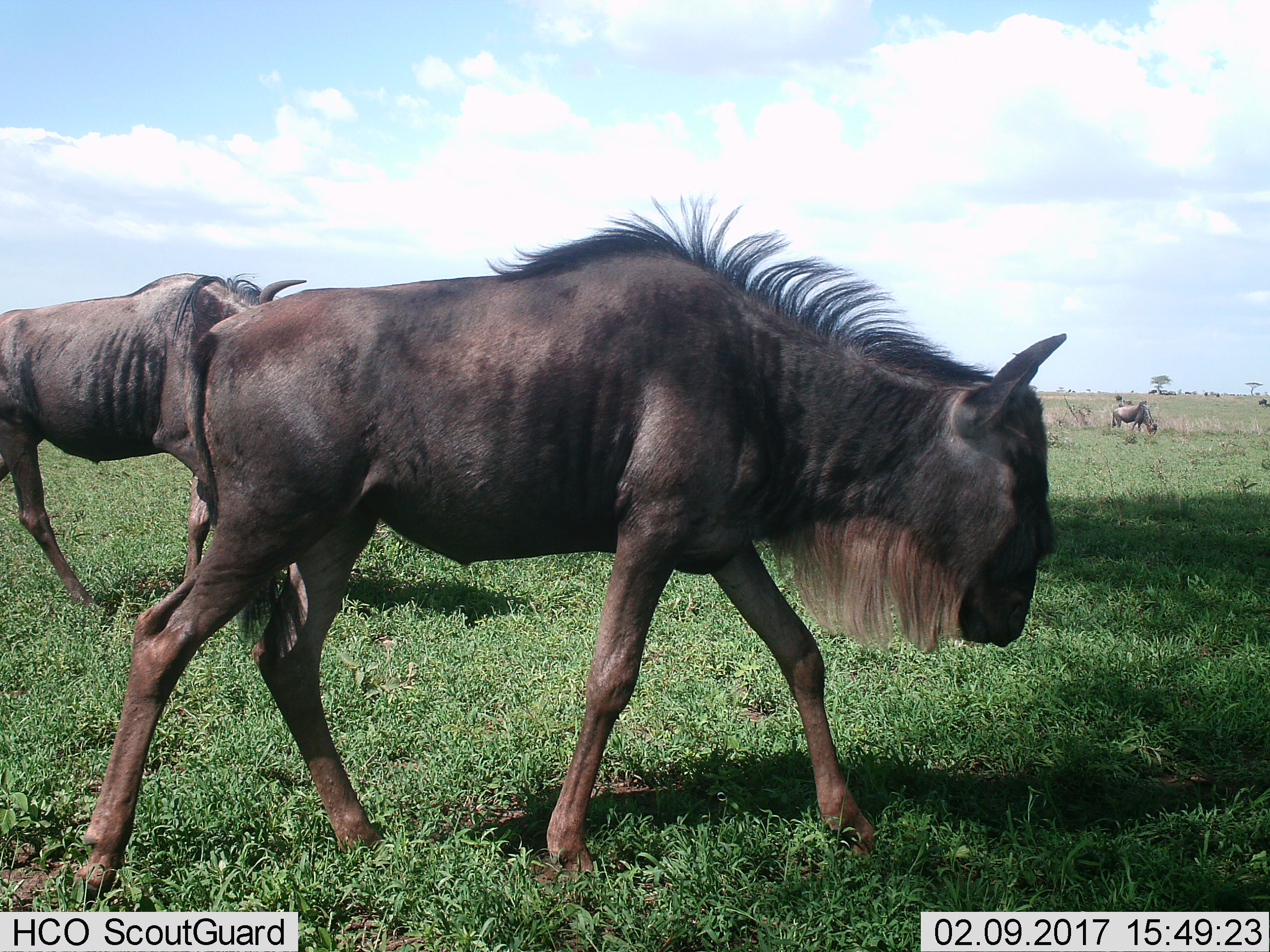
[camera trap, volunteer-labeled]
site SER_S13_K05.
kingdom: Animalia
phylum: Chordata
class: Mammalia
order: Artiodactyla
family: Bovidae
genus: Connochaetes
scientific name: Connochaetes taurinus taurinus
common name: blue wildebeest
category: wildebeestblue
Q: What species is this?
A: Wildebeestblue (blue wildebeest) (Connochaetes taurinus taurinus).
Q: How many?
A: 3.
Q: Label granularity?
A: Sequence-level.